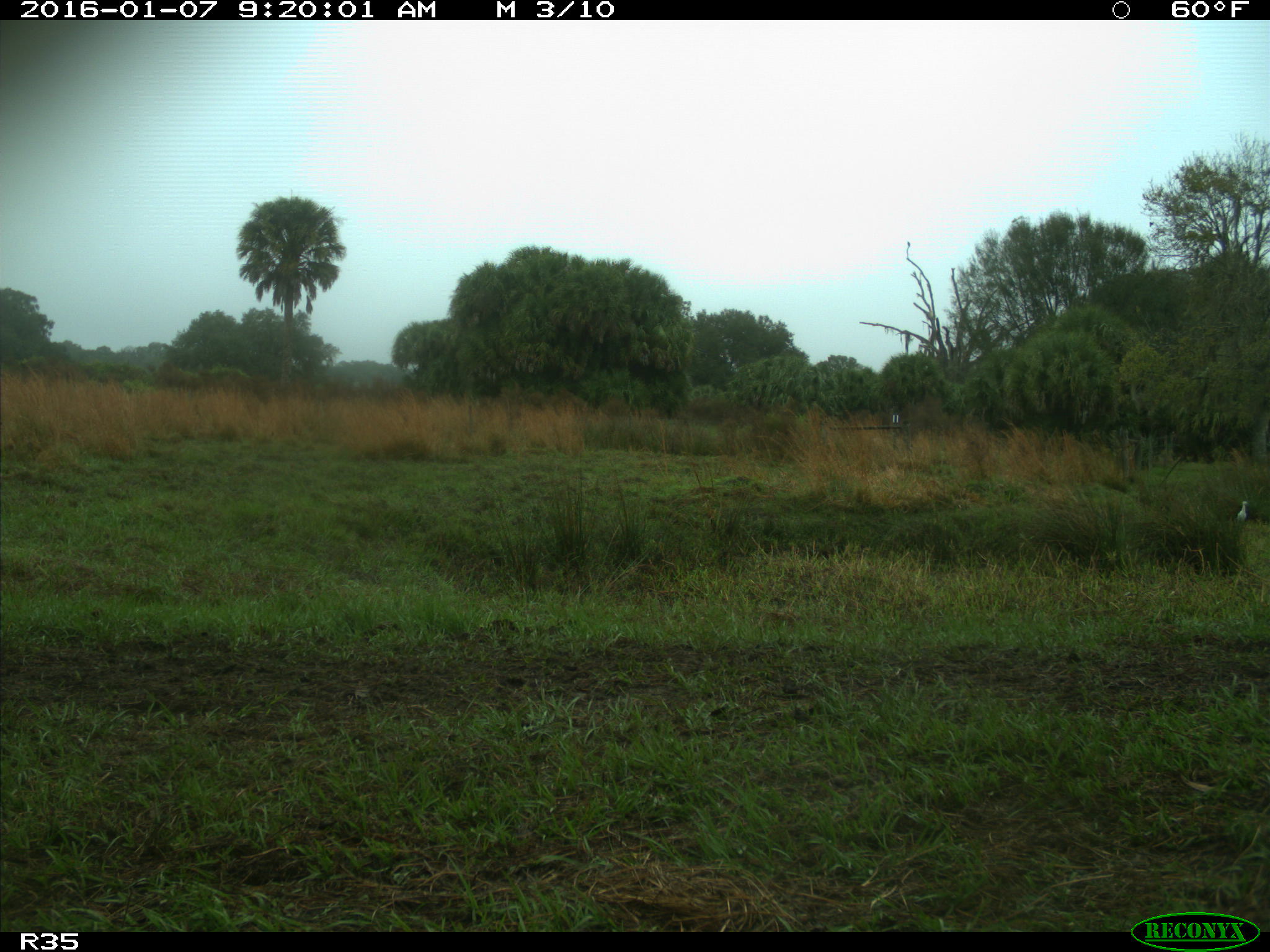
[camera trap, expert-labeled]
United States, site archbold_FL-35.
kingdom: Animalia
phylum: Chordata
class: Aves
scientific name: Aves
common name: birds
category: unidentified bird